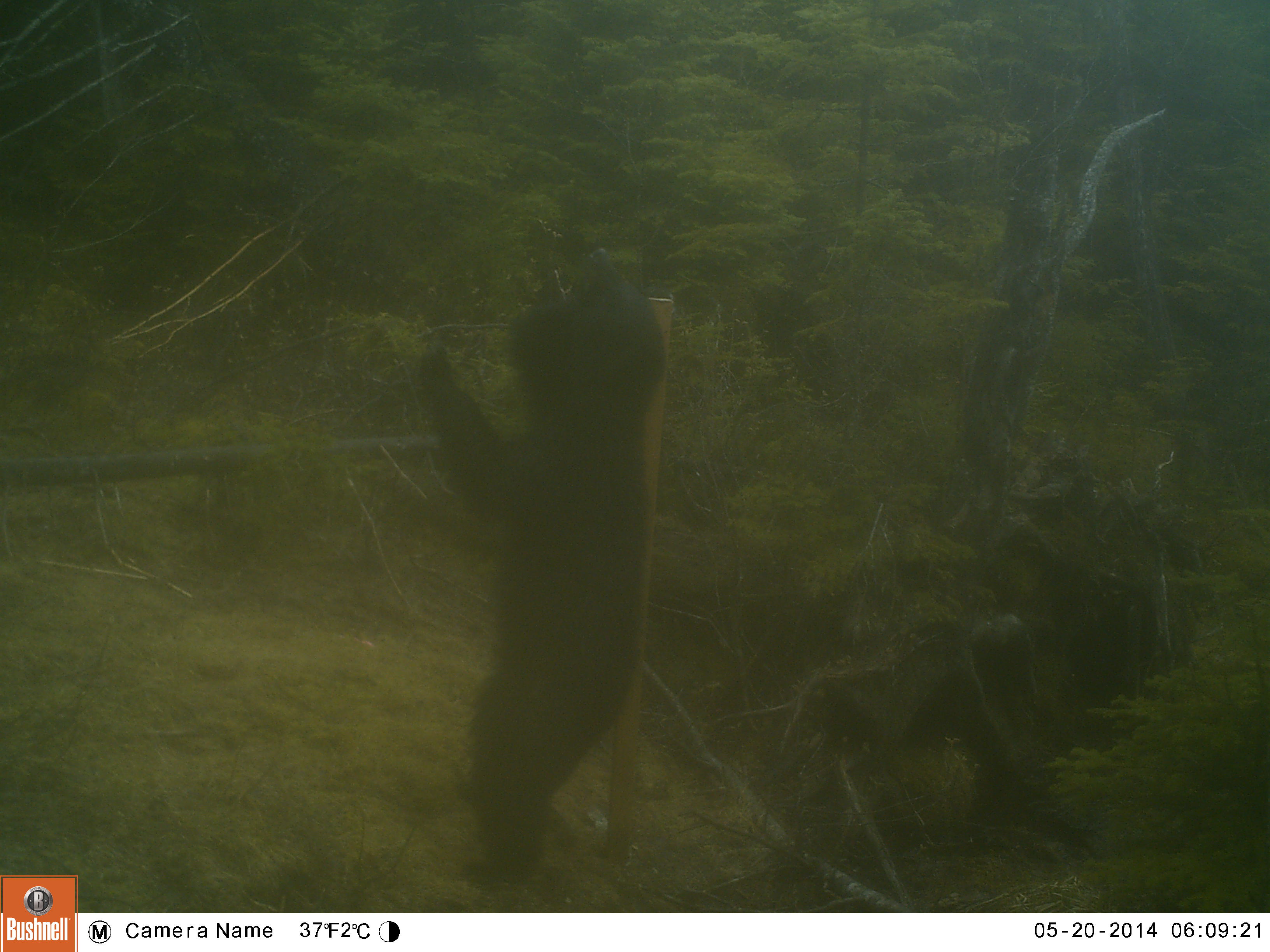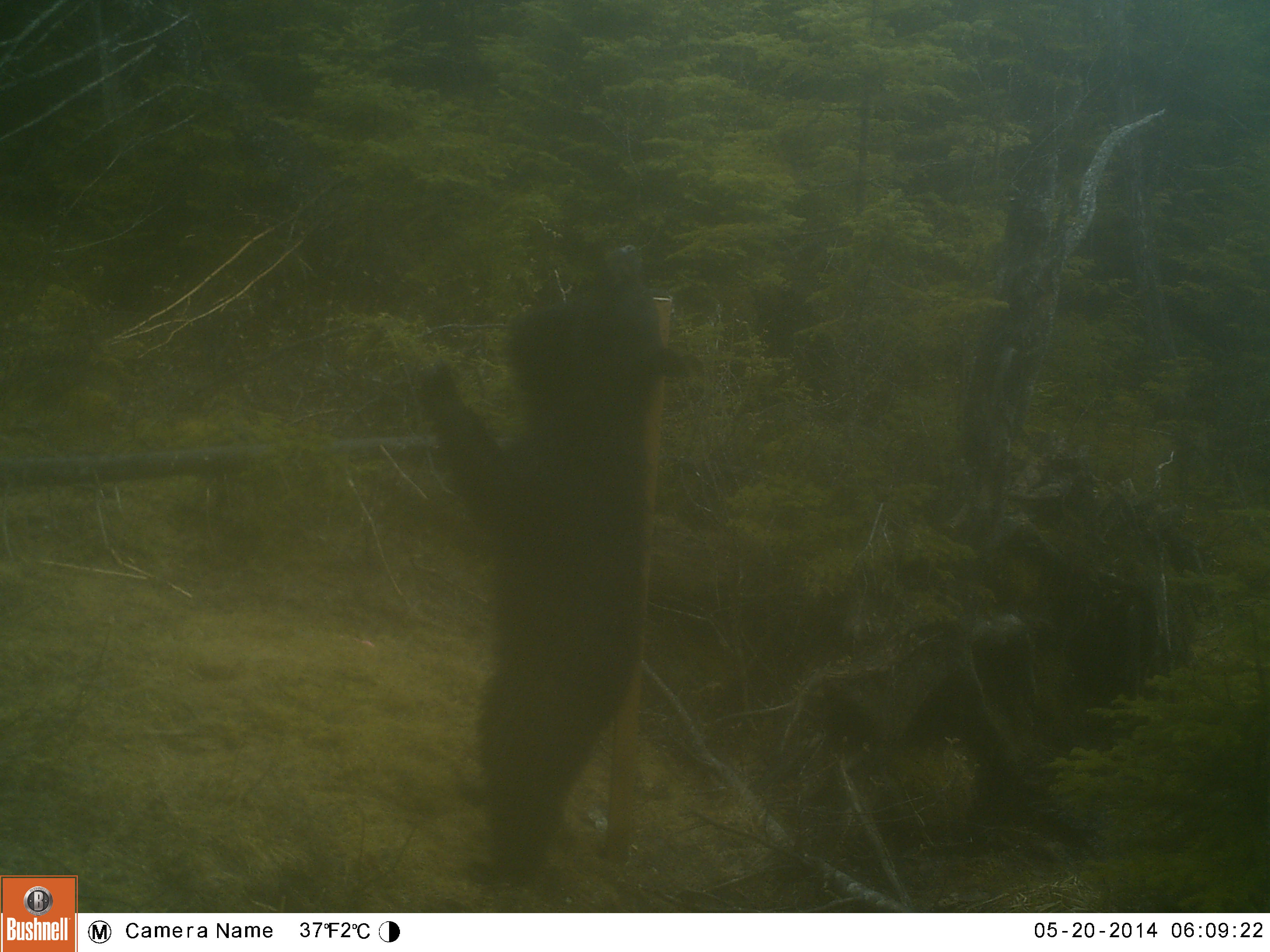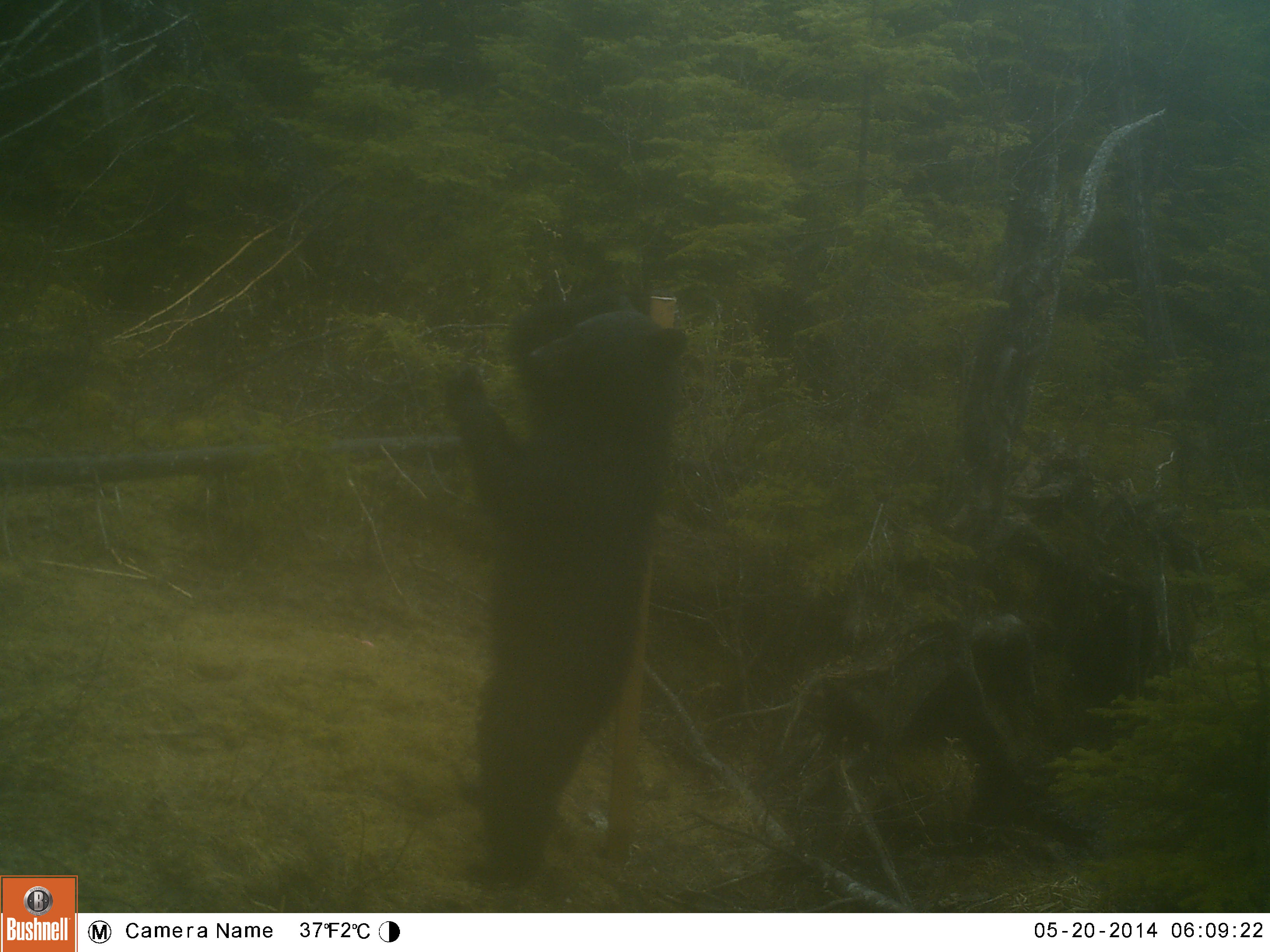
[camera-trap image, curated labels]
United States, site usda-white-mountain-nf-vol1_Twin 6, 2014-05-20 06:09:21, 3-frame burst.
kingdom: Animalia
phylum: Chordata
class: Mammalia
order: Carnivora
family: Ursidae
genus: Ursus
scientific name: Ursus americanus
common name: black bear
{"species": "black bear (Ursus americanus)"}